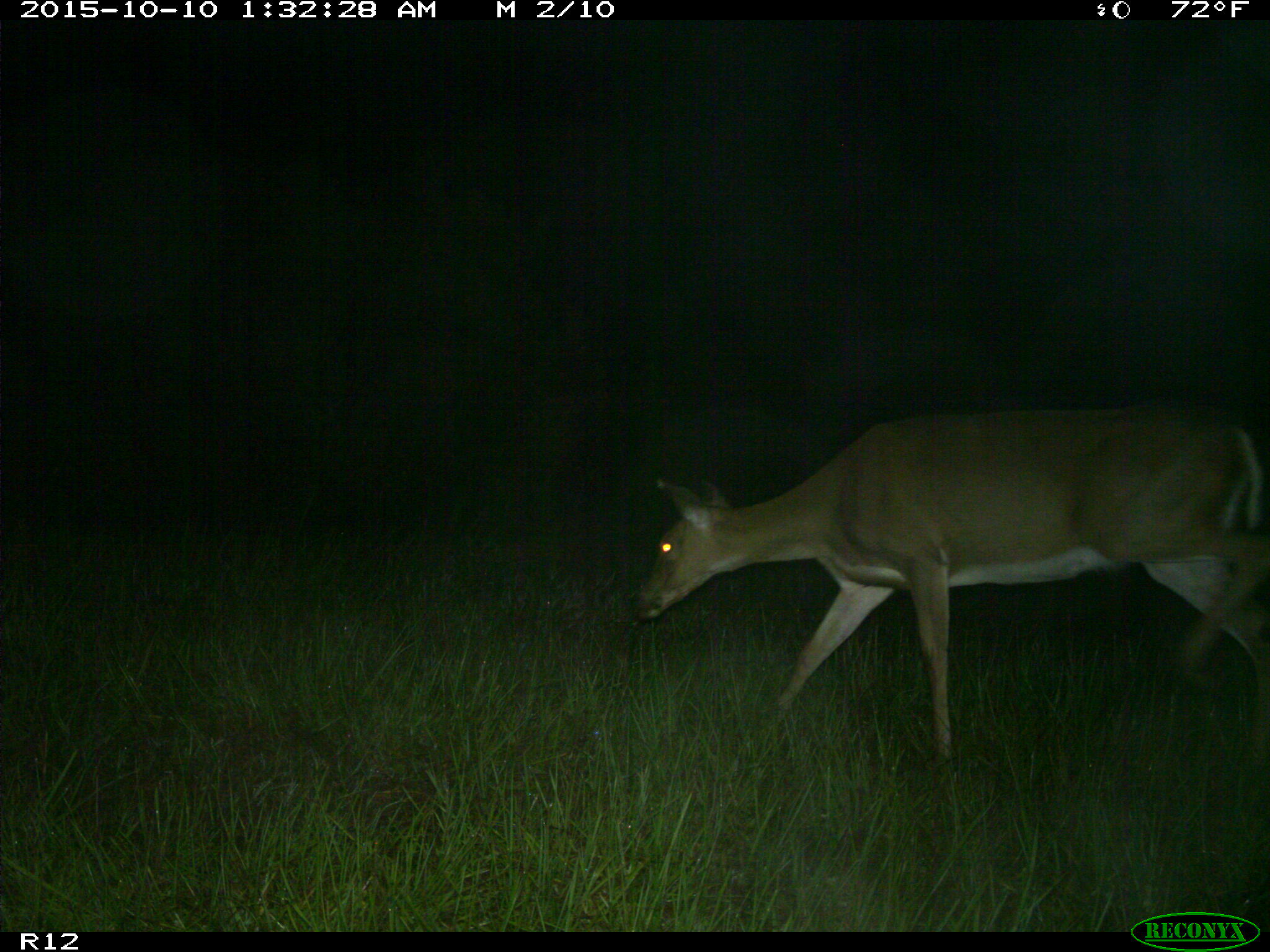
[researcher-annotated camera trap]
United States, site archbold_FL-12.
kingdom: Animalia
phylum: Chordata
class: Mammalia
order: Artiodactyla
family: Cervidae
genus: Odocoileus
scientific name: Odocoileus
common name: deer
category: unidentified deer